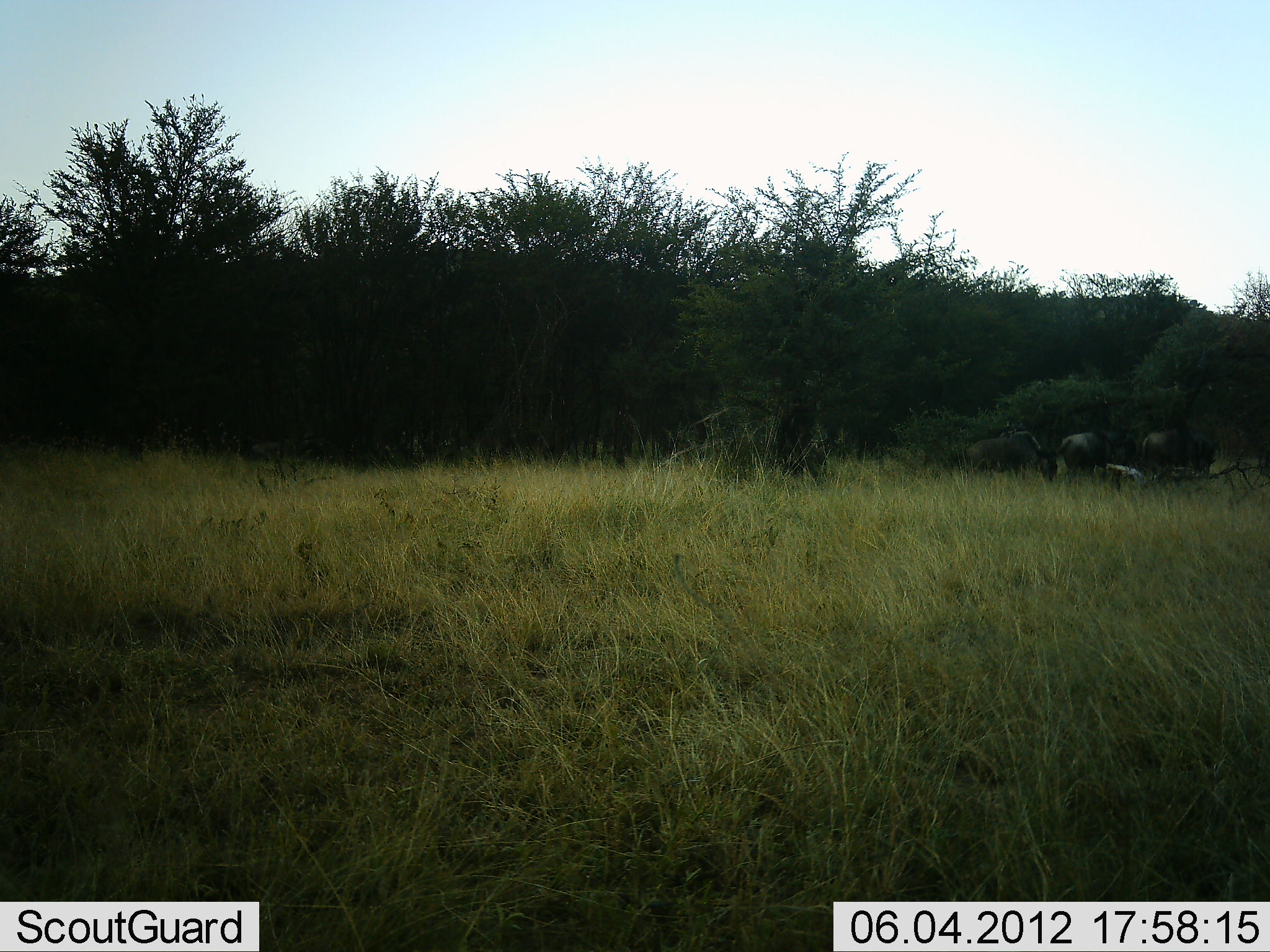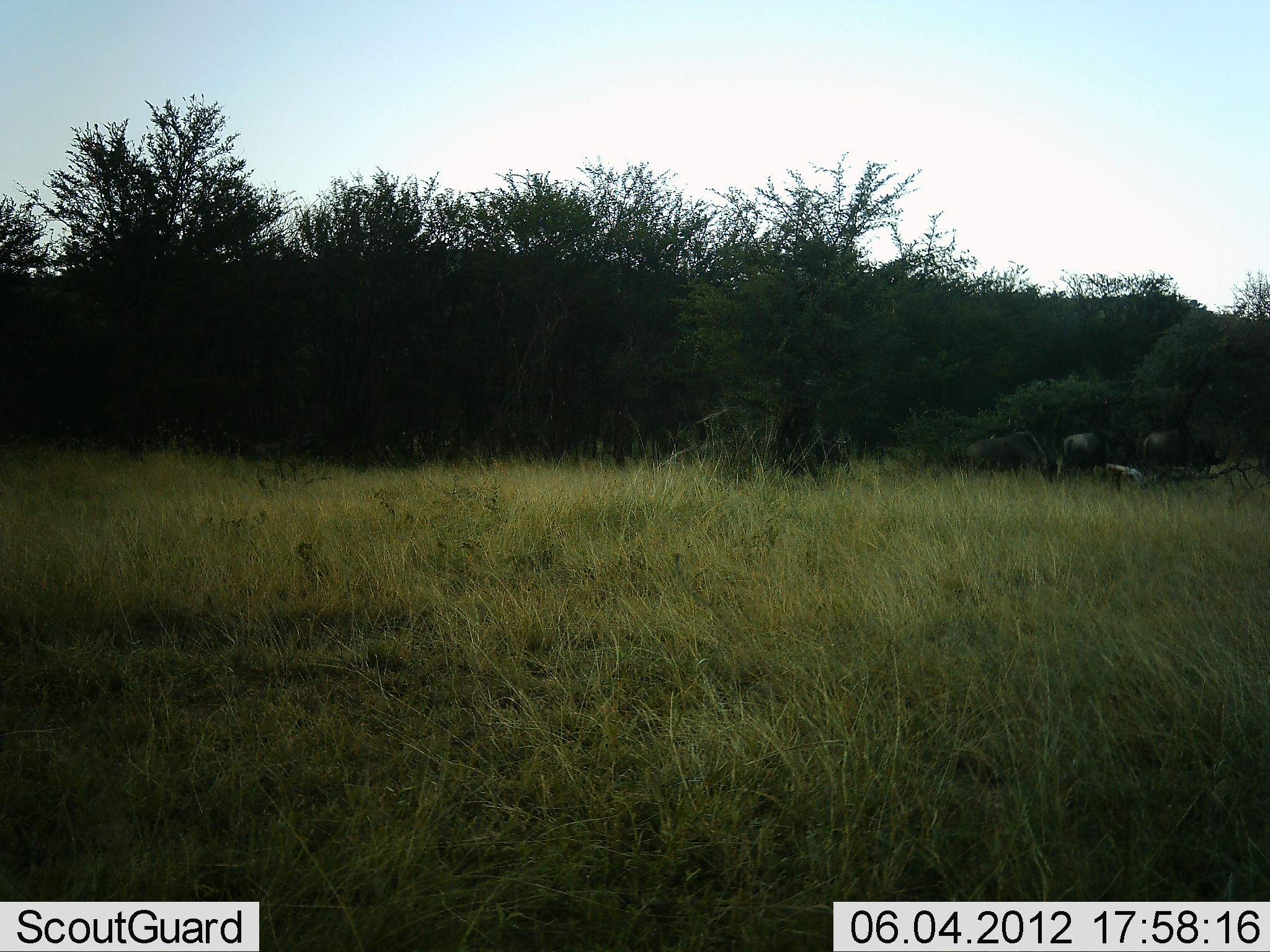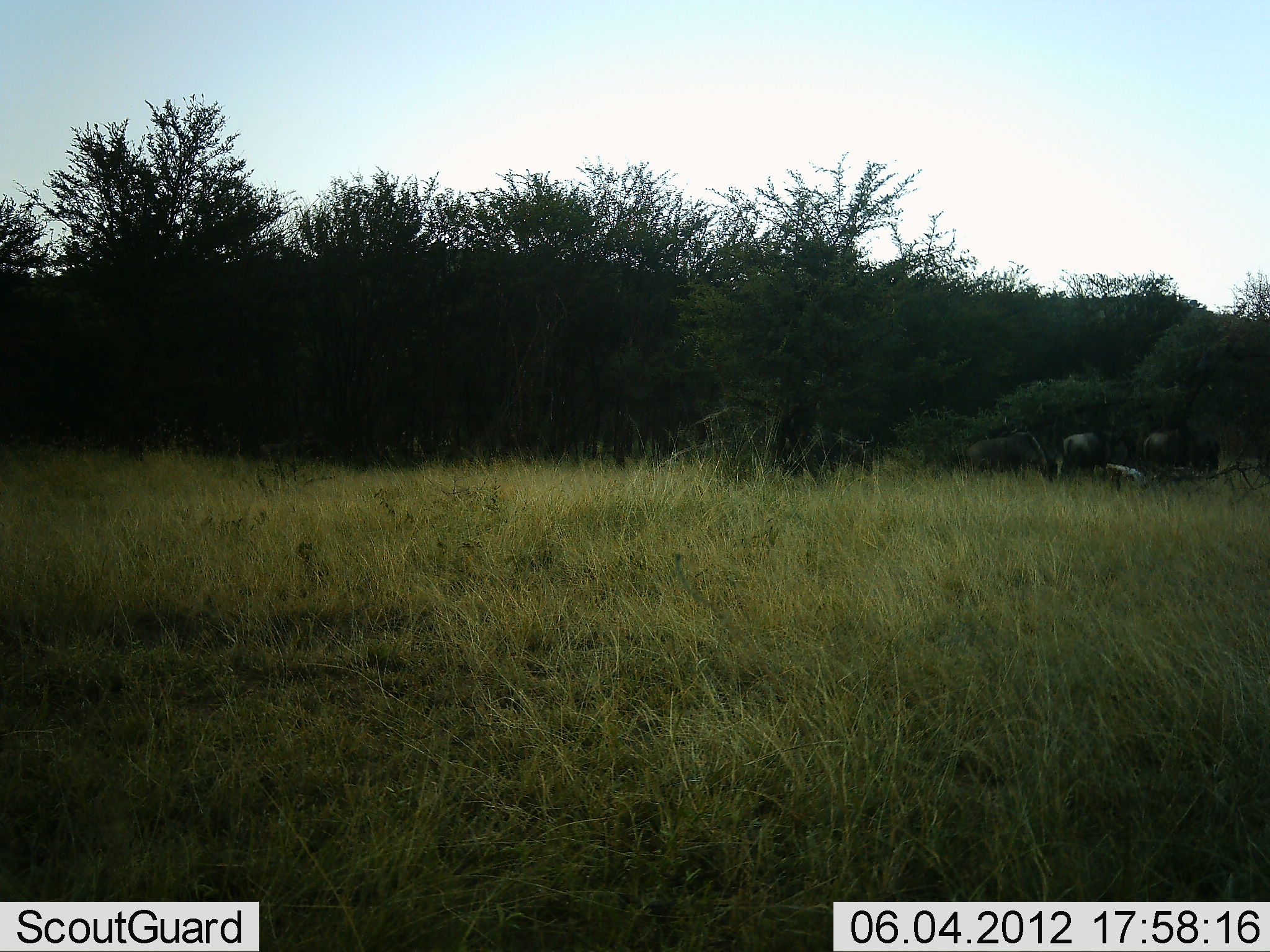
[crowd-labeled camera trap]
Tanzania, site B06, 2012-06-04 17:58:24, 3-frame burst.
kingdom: Animalia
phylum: Chordata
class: Mammalia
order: Artiodactyla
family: Bovidae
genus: Connochaetes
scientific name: Connochaetes taurinus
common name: blue wildebeest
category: wildebeest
Wildebeest (blue wildebeest) (Connochaetes taurinus), count 4. Behavior (volunteer vote fractions): standing 30%, resting 0%, moving 50%, interacting 0%. Young present (vote fraction): 0%. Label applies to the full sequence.